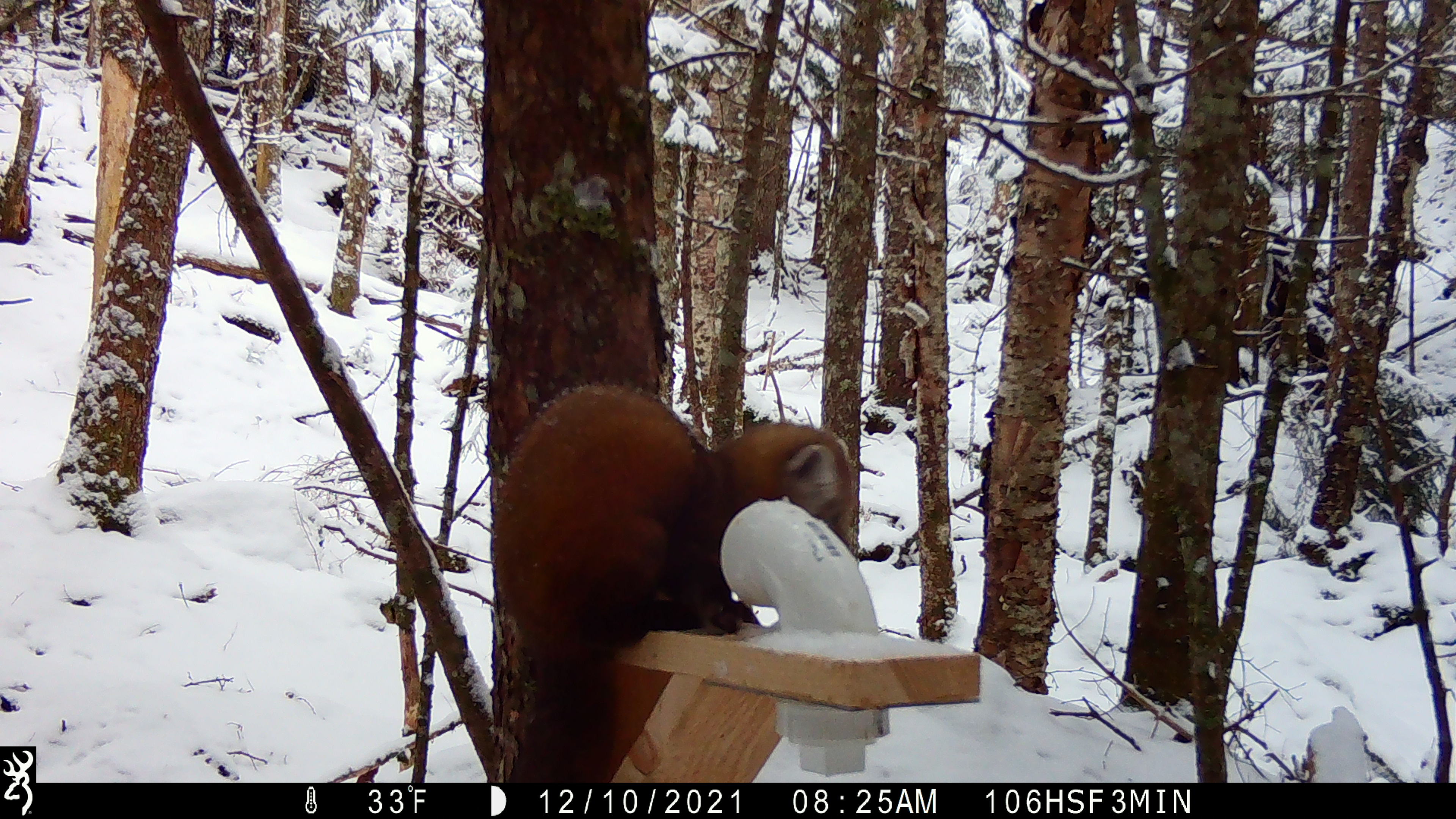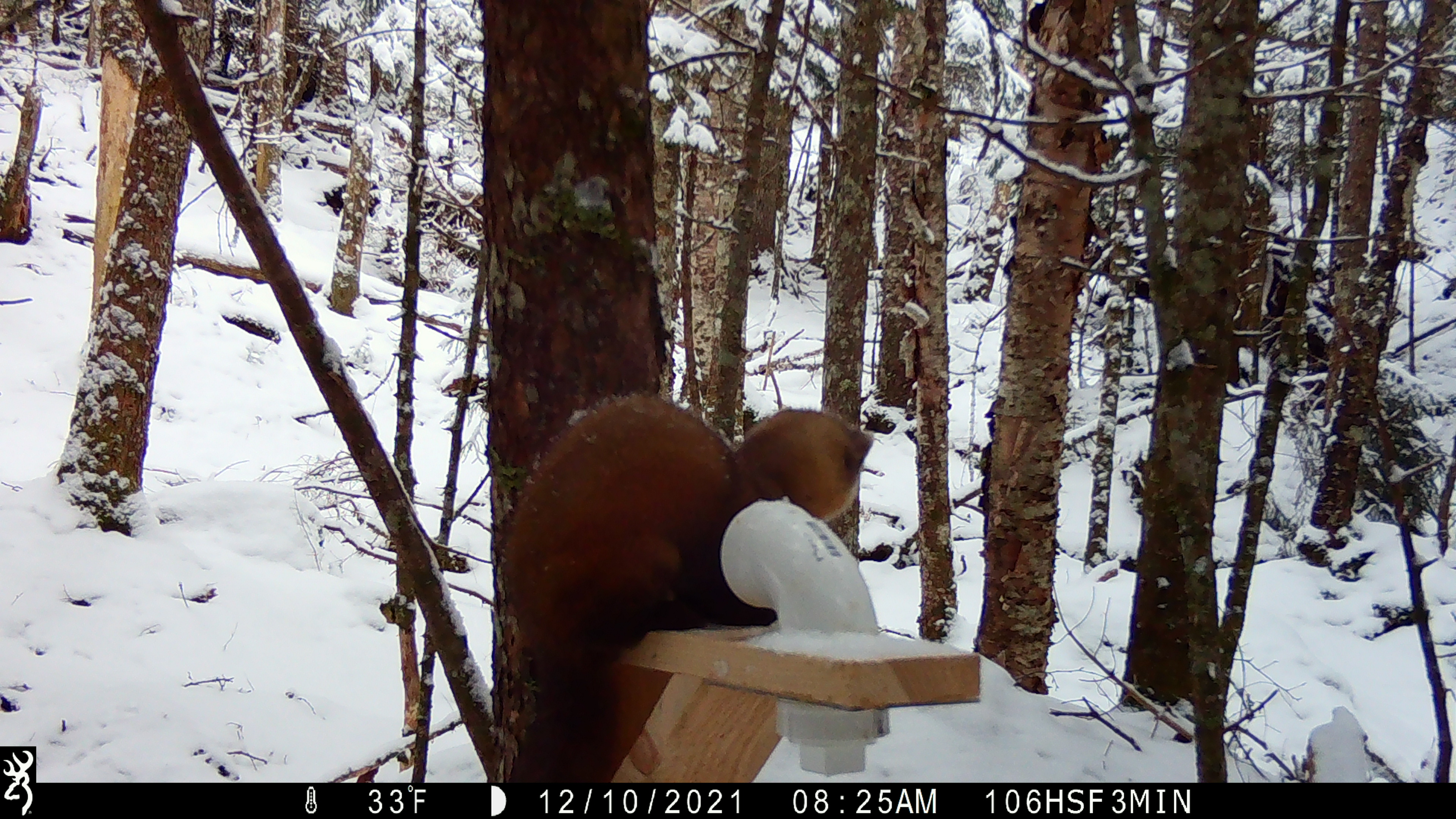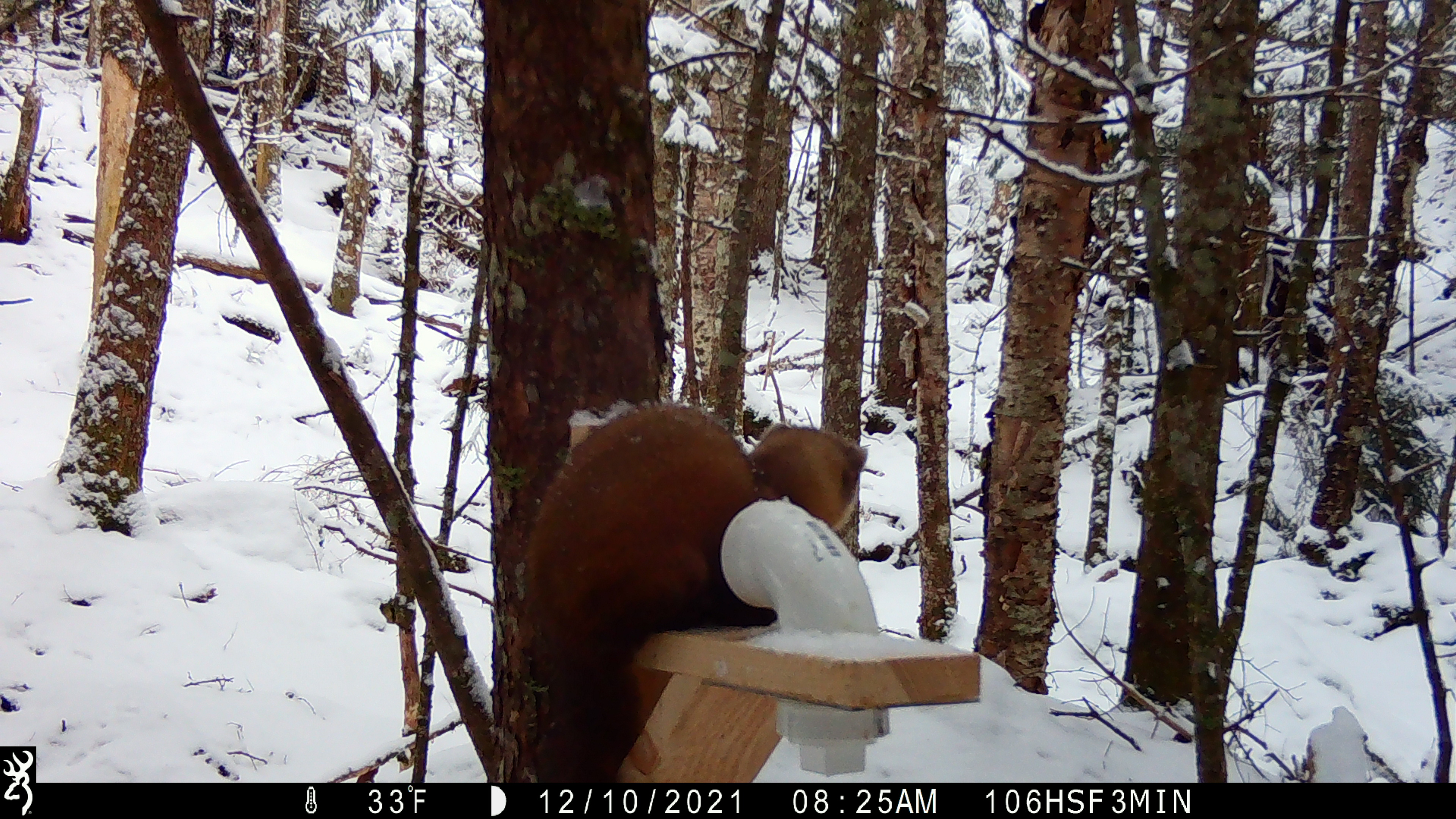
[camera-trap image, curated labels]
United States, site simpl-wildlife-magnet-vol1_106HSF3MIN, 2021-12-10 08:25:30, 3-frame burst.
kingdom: Animalia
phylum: Chordata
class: Mammalia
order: Carnivora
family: Mustelidae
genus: Martes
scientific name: Martes americana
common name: american marten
American marten (Martes americana).